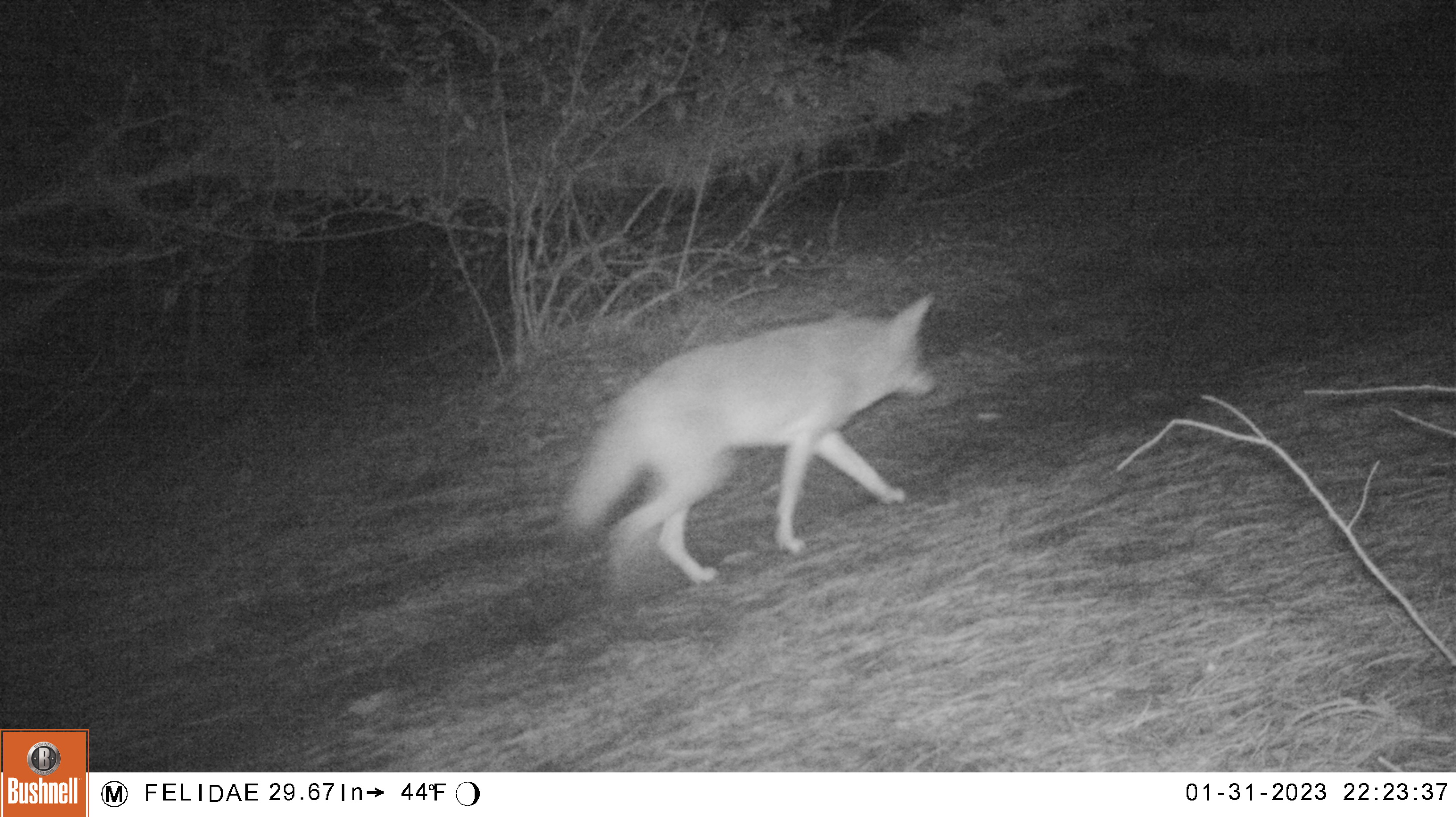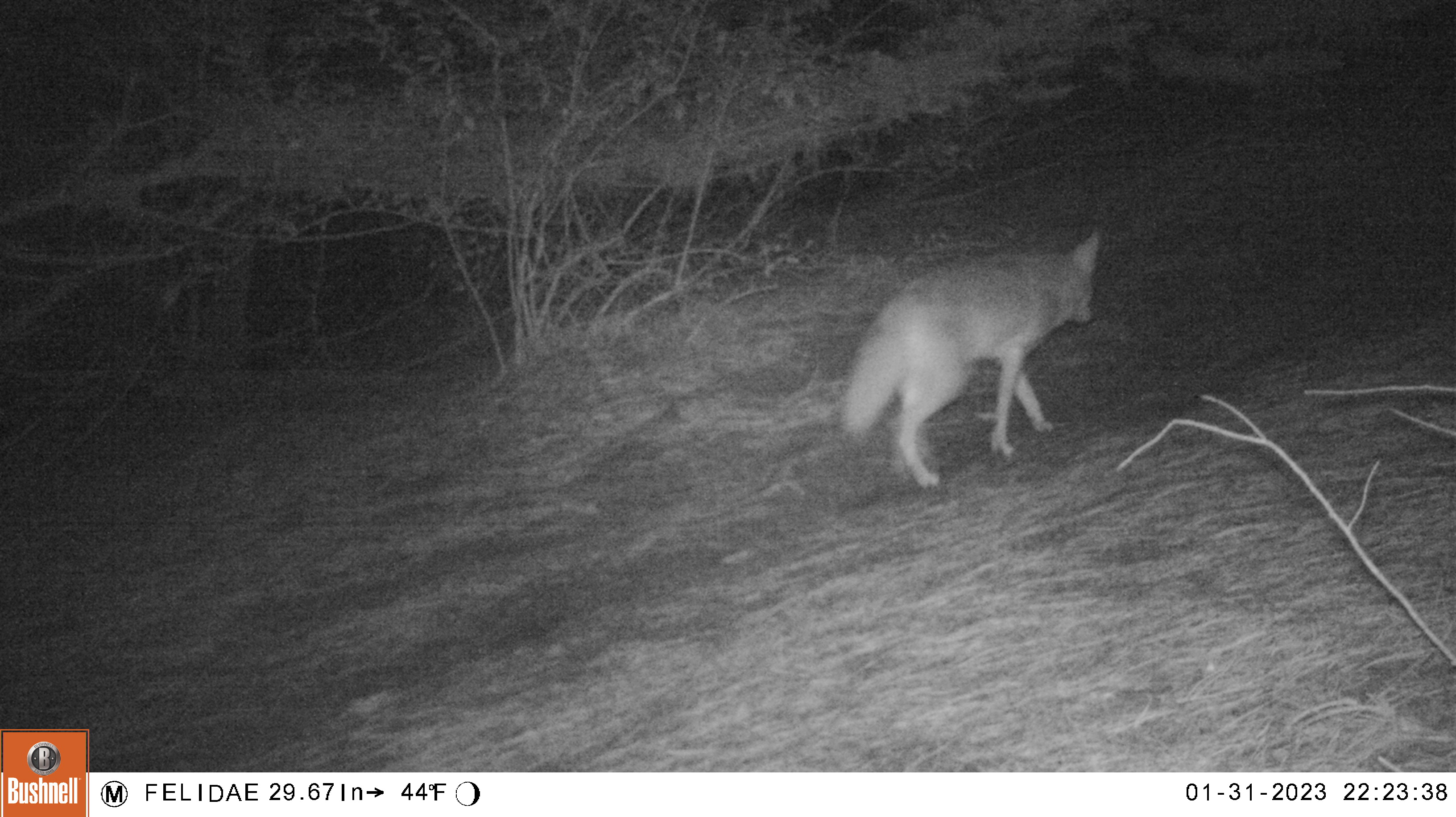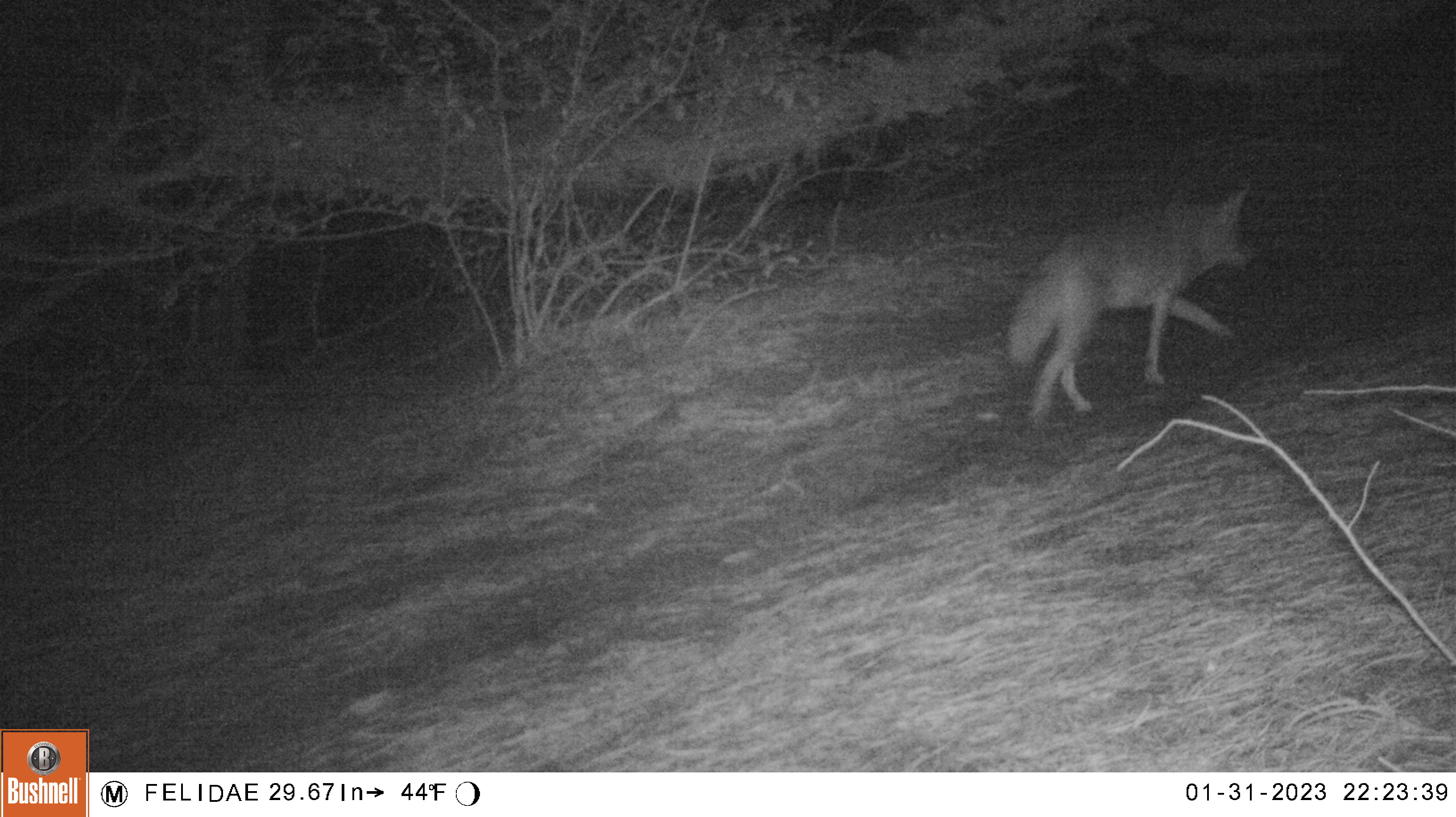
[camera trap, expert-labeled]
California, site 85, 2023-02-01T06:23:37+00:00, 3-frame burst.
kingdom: Animalia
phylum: Chordata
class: Mammalia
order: Carnivora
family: Canidae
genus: Canis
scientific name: Canis latrans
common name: coyote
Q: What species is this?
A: Coyote (Canis latrans).